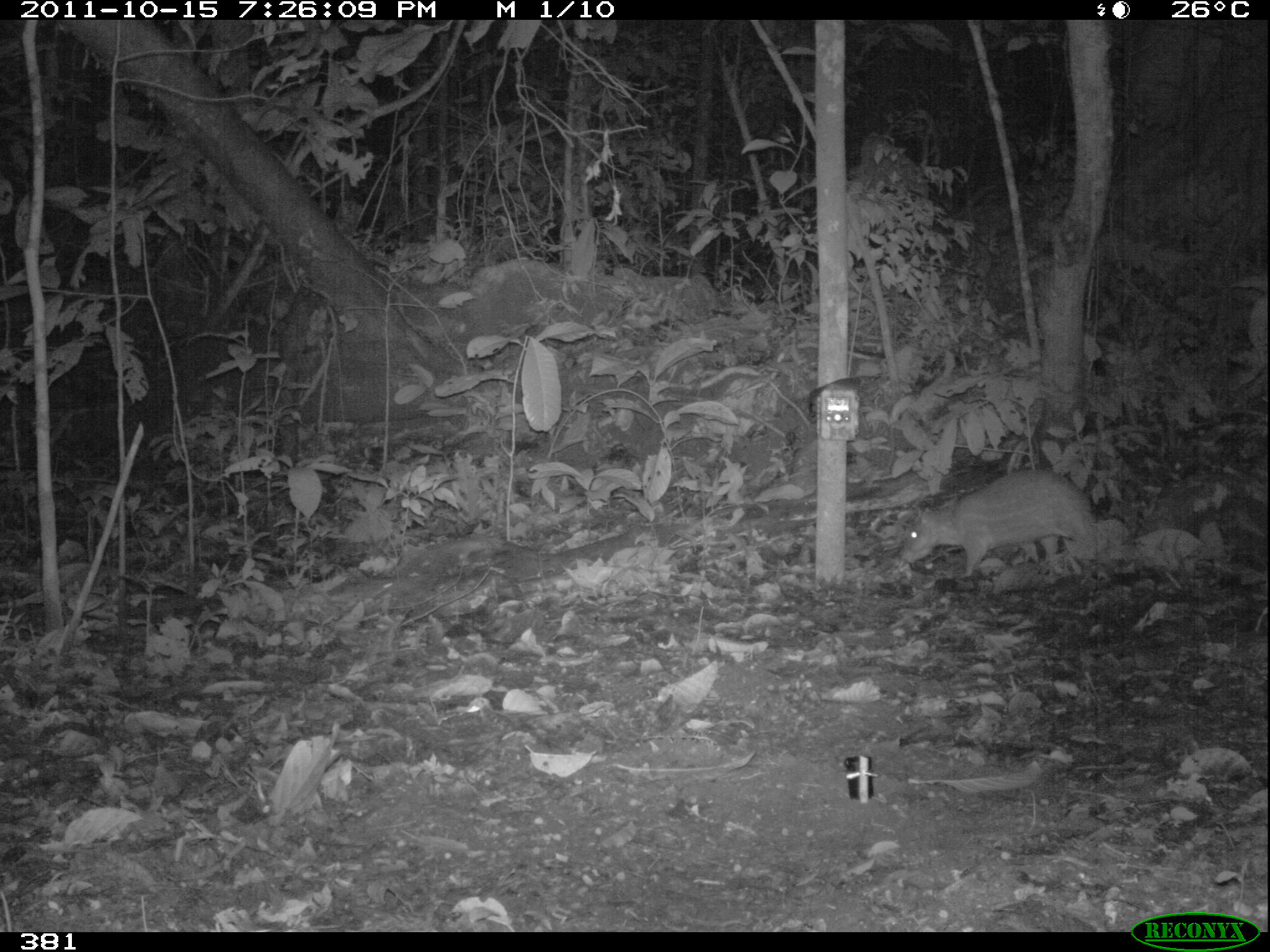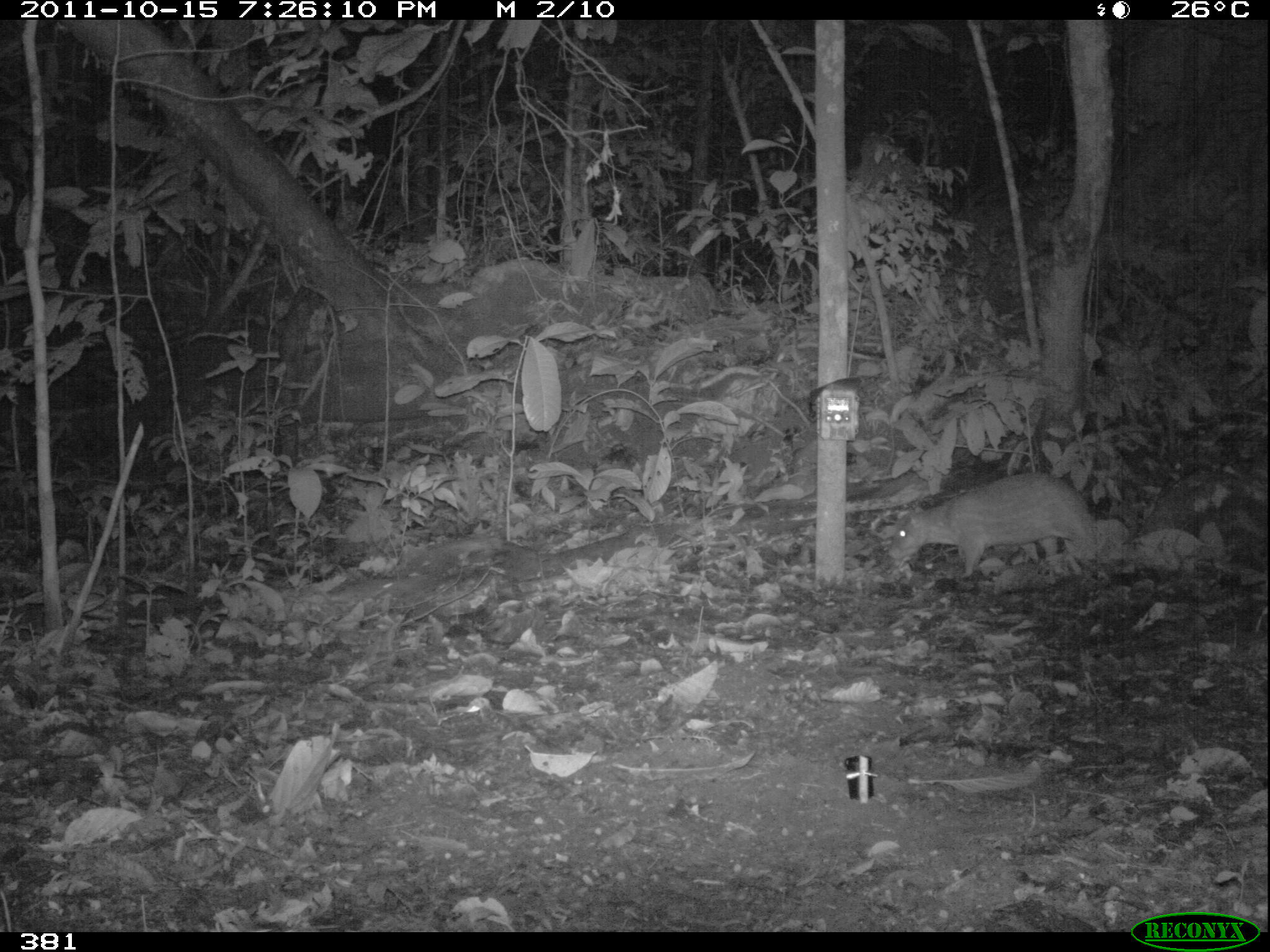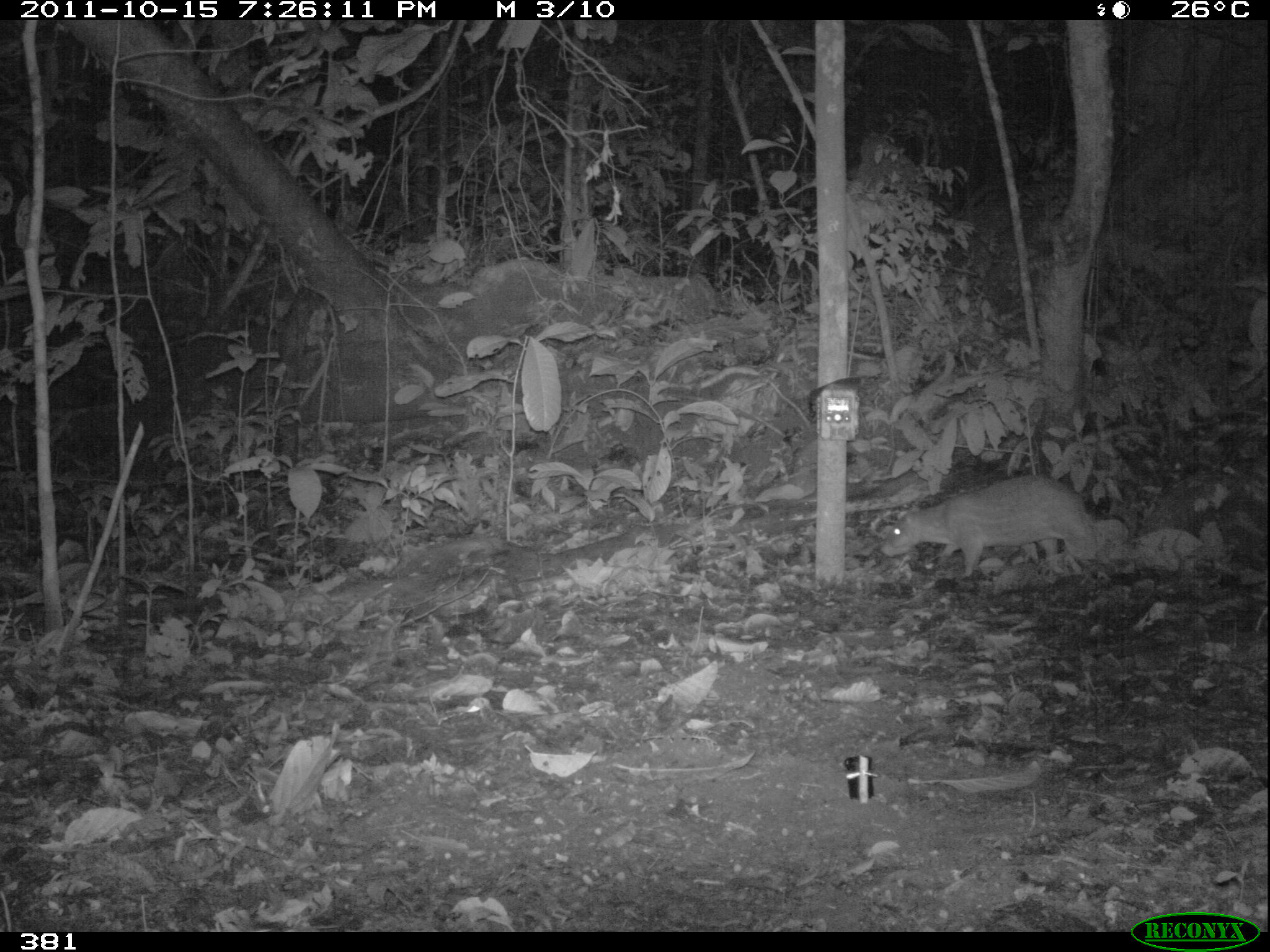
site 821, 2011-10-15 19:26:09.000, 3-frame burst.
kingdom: Animalia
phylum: Chordata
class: Mammalia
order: Rodentia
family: Cuniculidae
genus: Cuniculus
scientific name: Cuniculus paca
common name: spotted paca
Cuniculus paca (spotted paca).